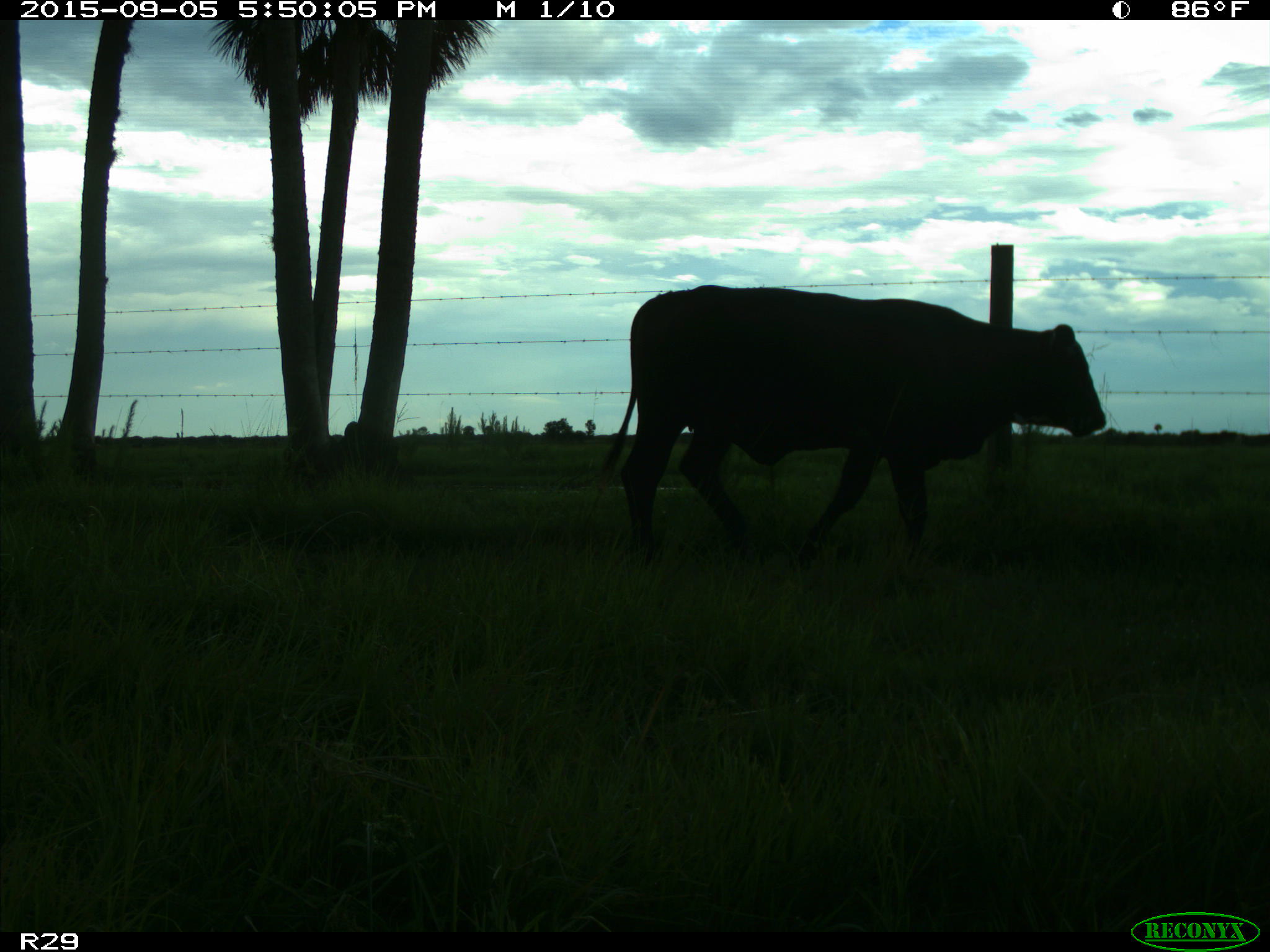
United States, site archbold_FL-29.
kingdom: Animalia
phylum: Chordata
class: Mammalia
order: Artiodactyla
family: Bovidae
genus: Bos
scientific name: Bos taurus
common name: domestic cow